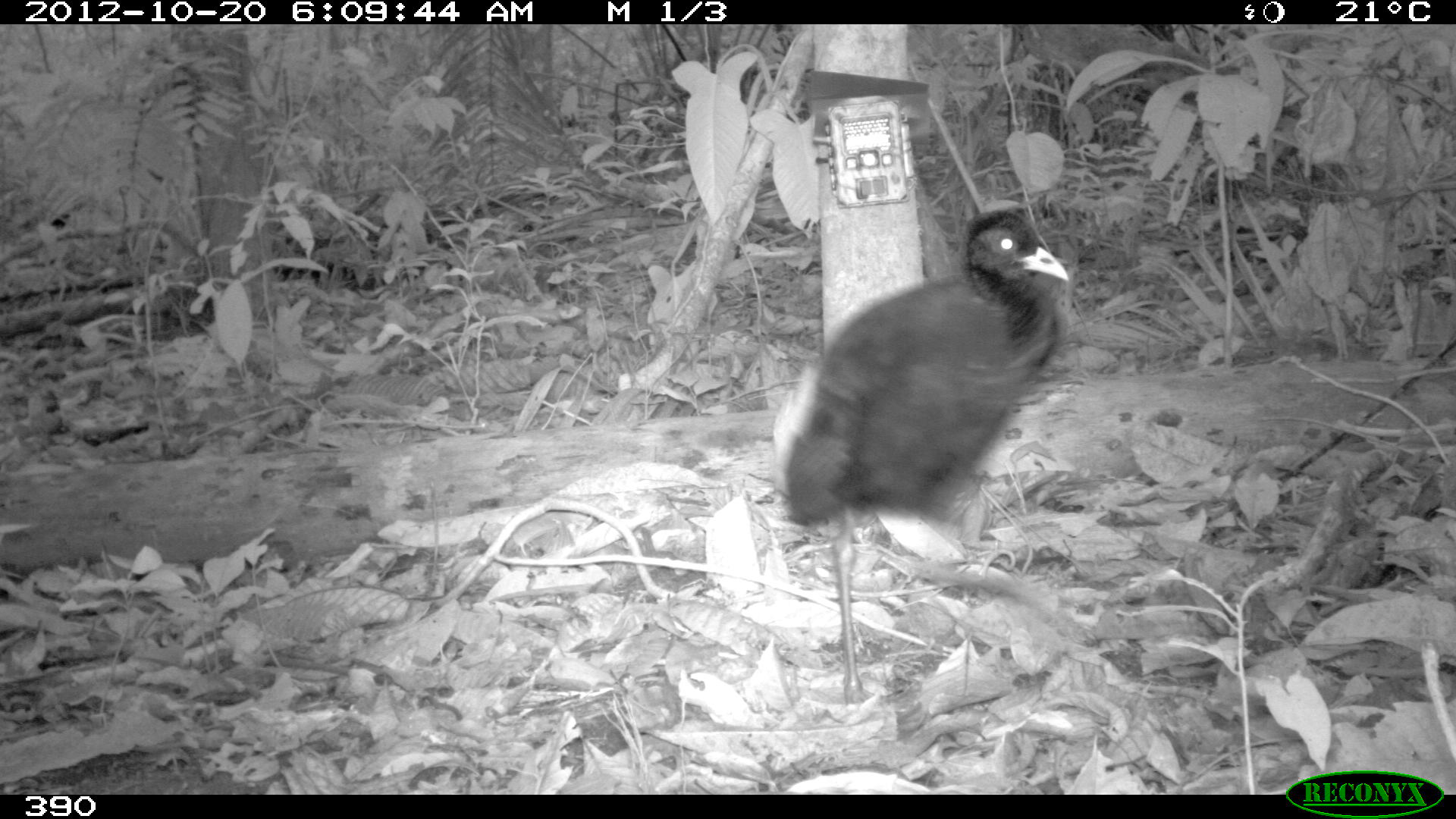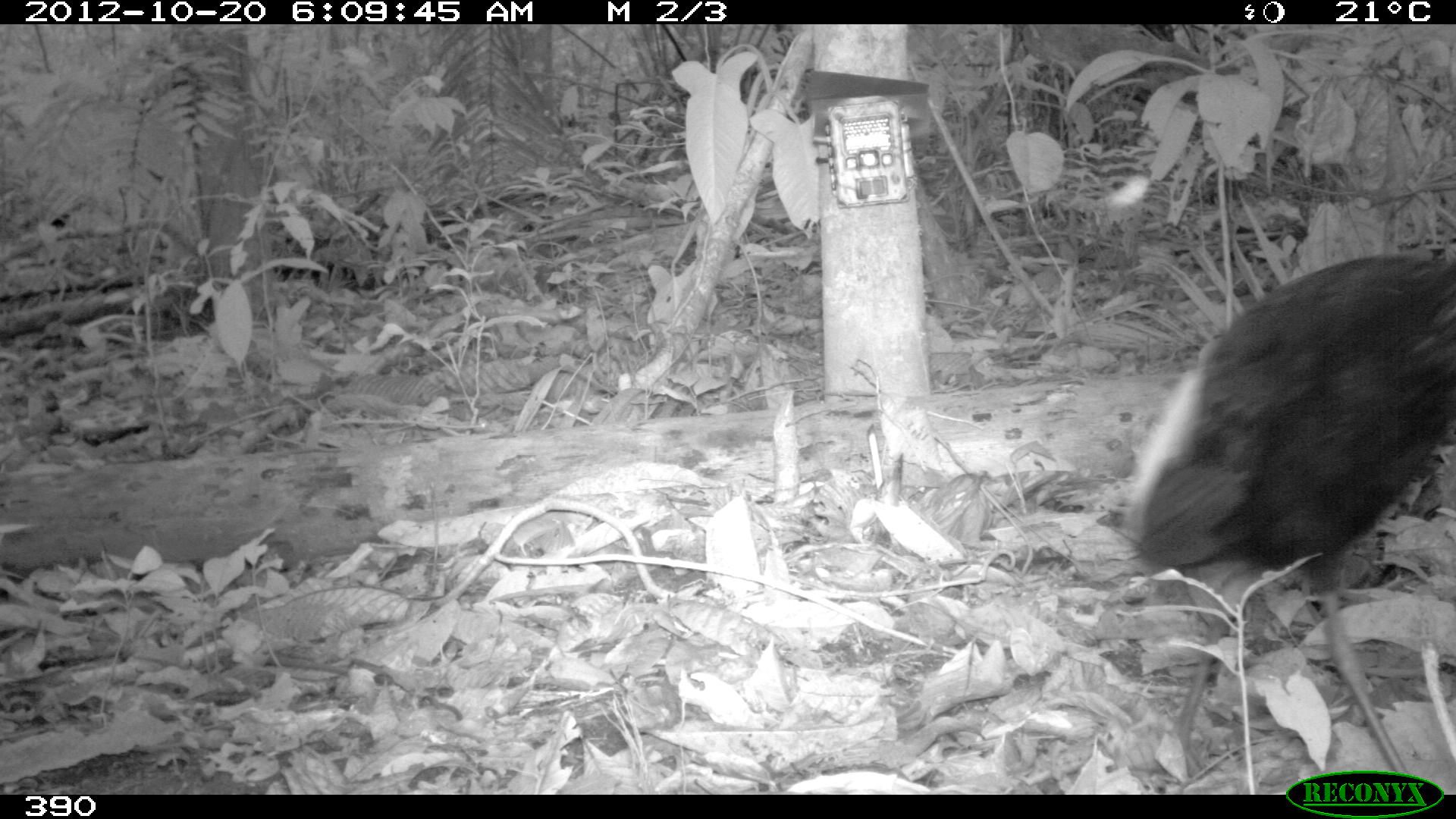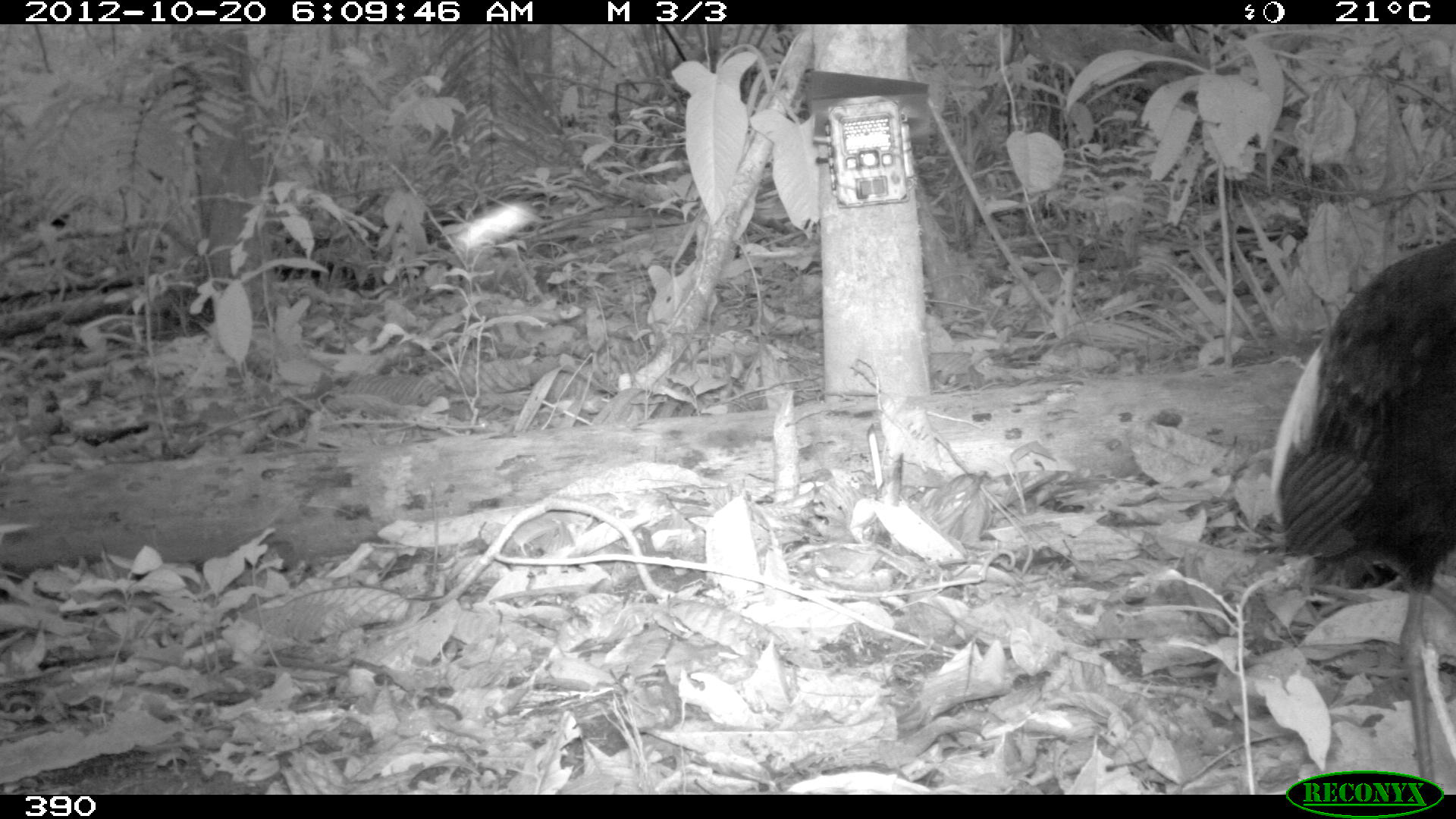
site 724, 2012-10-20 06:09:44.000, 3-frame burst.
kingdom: Animalia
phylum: Chordata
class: Aves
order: Gruiformes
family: Psophiidae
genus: Psophia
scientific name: Psophia leucoptera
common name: pale-winged trumpeter